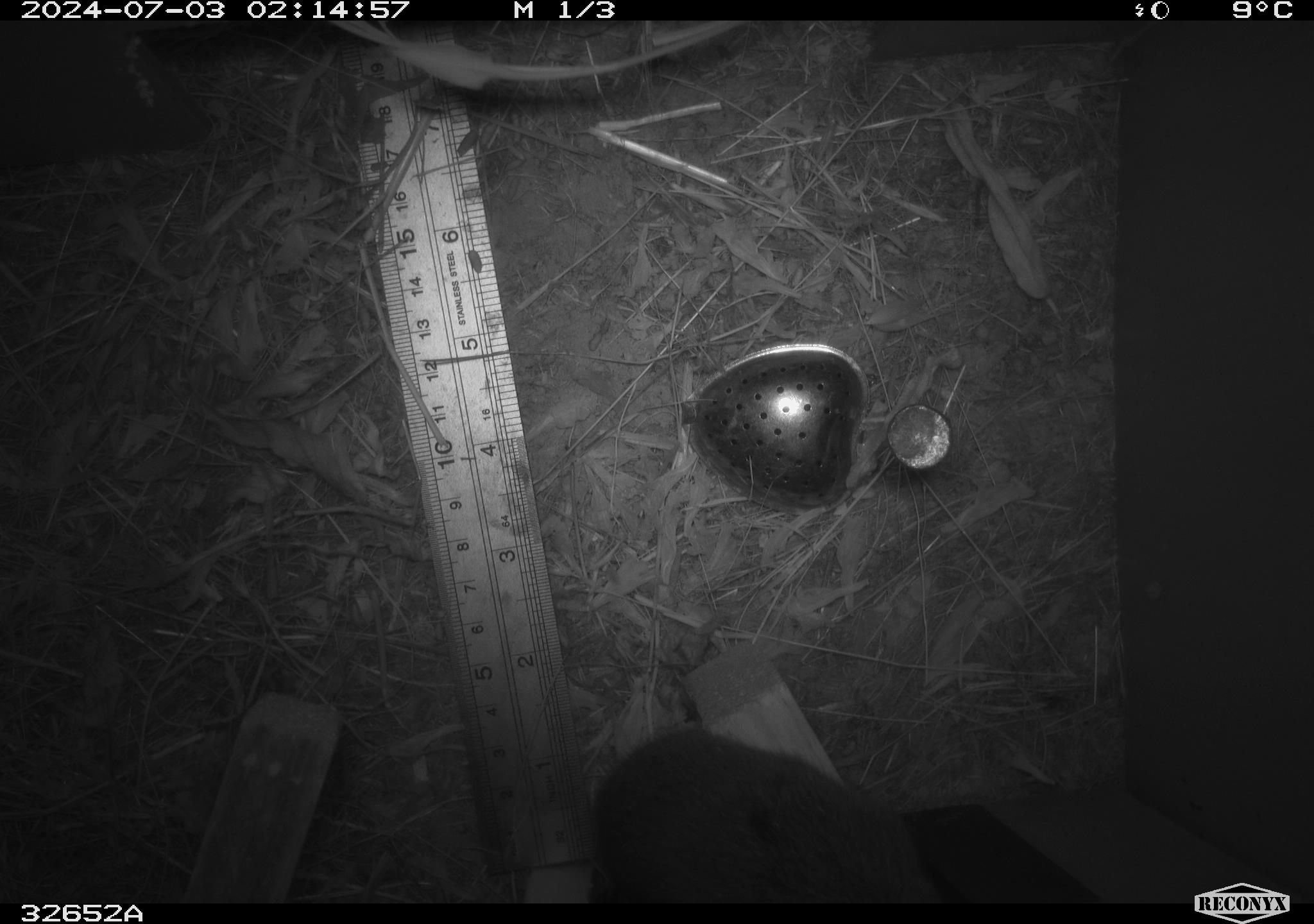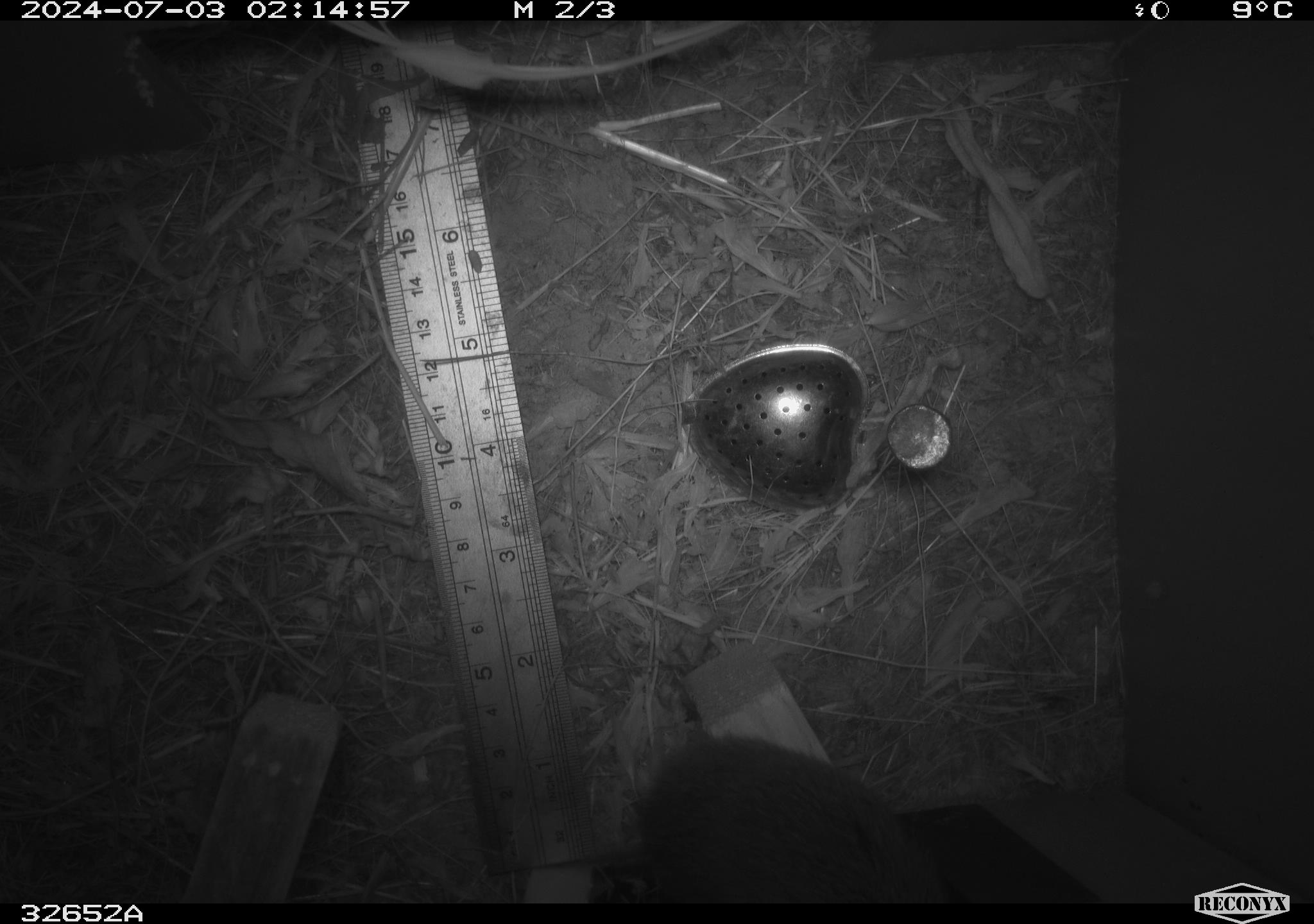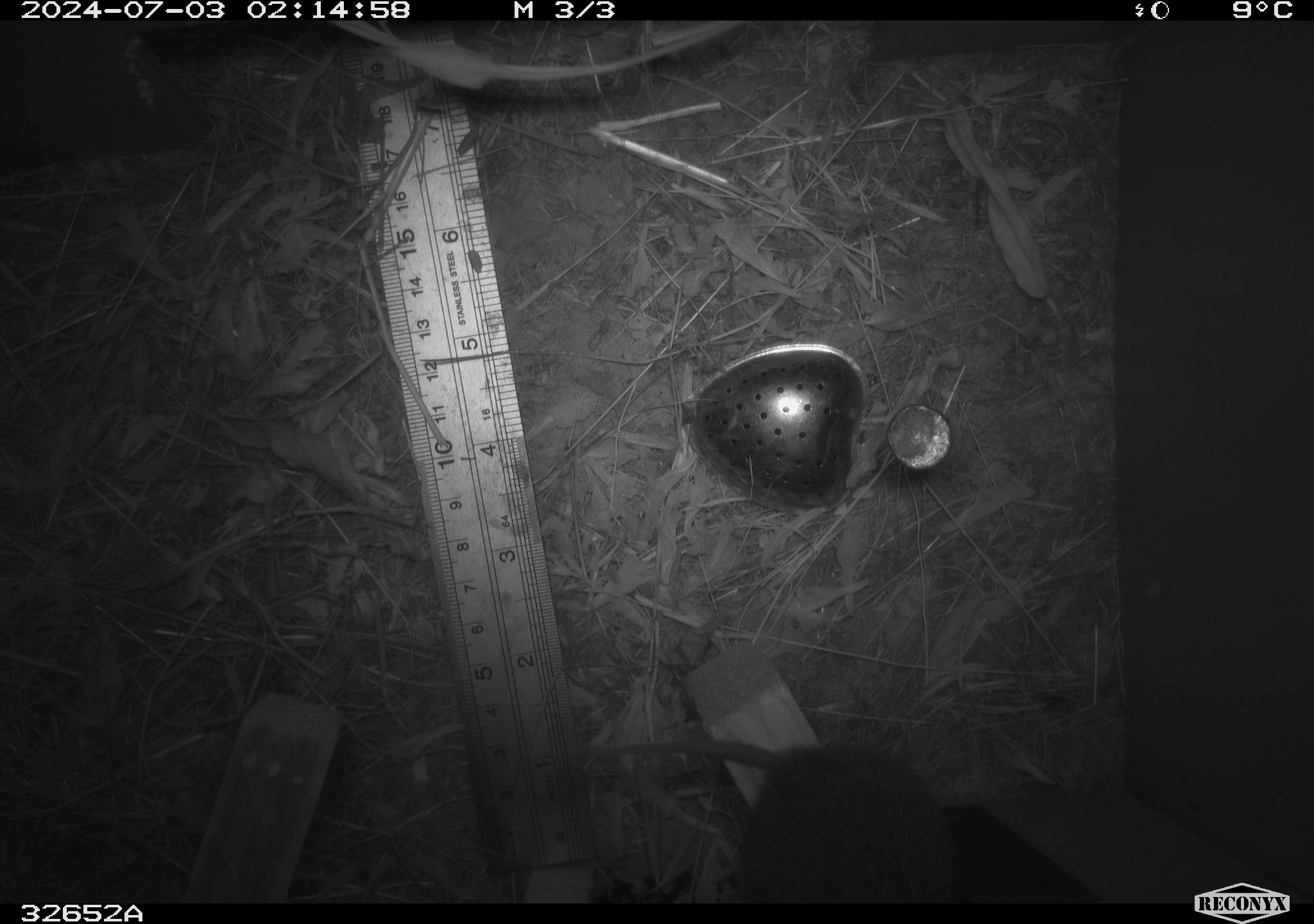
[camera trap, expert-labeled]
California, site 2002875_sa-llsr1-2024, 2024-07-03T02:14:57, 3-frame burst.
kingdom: Animalia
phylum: Chordata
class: Mammalia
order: Rodentia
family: Cricetidae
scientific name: Arvicolinae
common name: voles, lemmings, and muskrats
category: arvicolinae subfamily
Arvicolinae subfamily (voles, lemmings, and muskrats) (Arvicolinae).